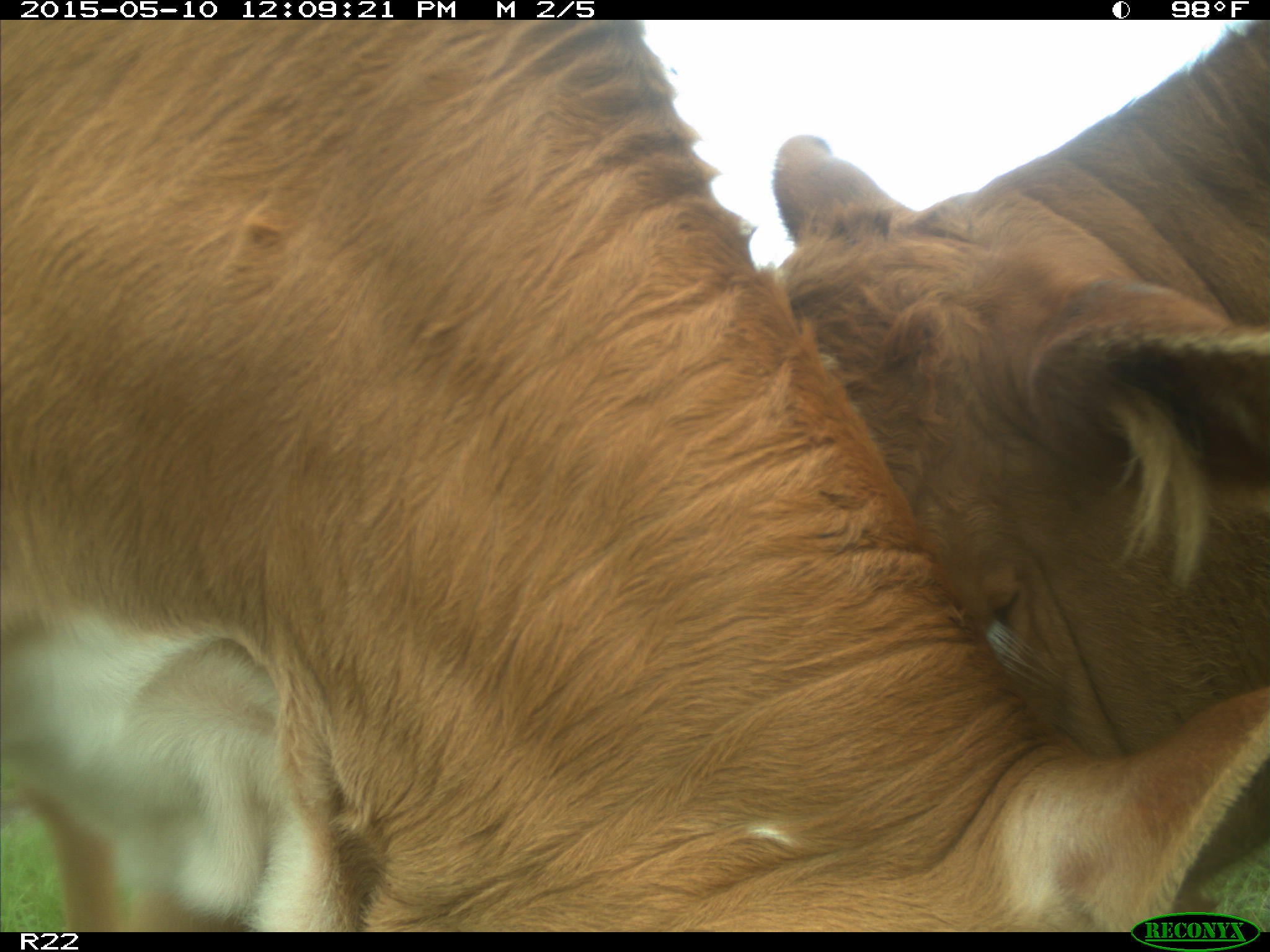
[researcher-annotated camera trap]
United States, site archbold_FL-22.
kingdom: Animalia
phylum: Chordata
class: Mammalia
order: Artiodactyla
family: Bovidae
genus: Bos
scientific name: Bos taurus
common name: domestic cow